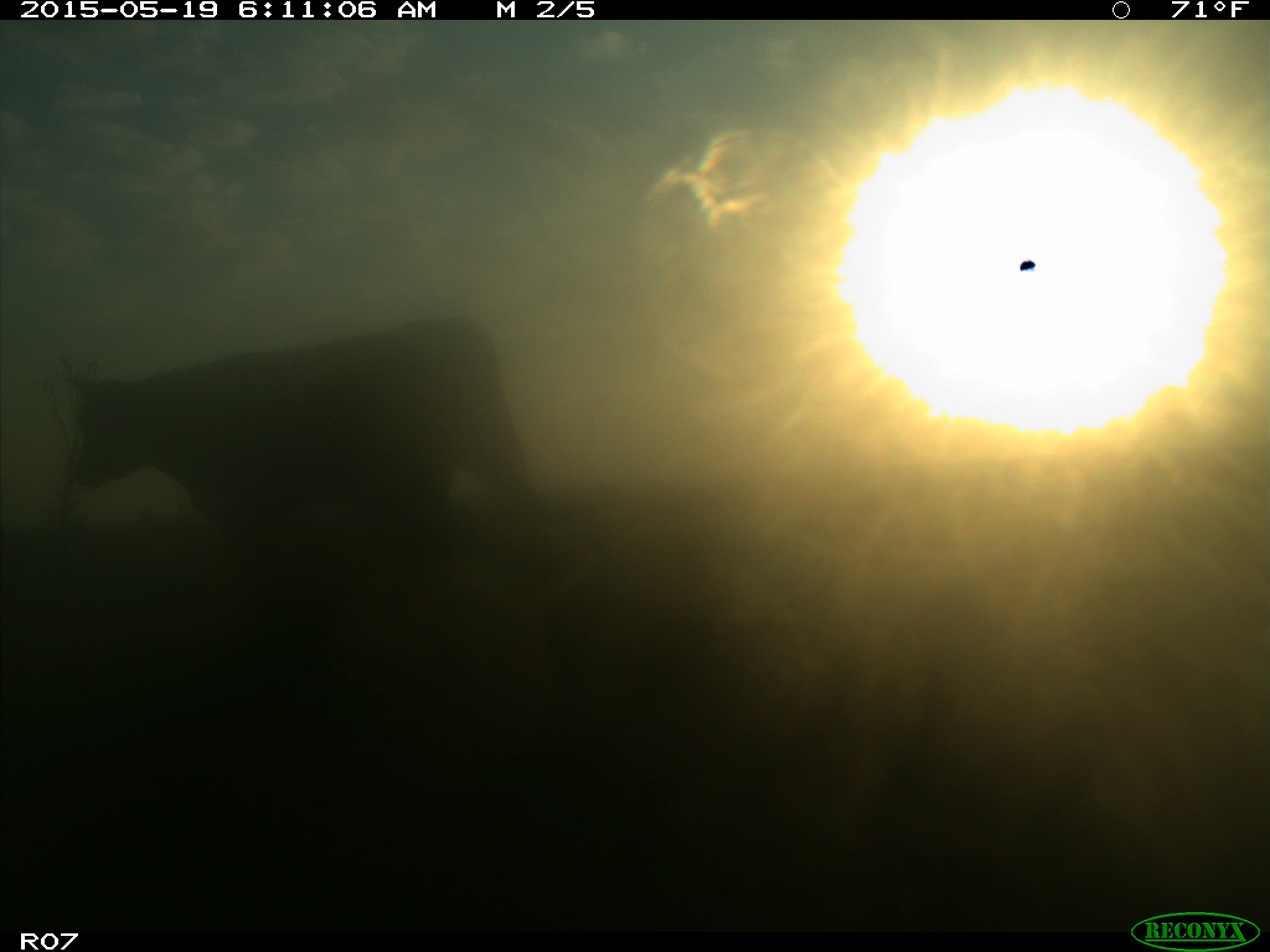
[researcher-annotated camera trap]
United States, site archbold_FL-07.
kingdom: Animalia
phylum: Chordata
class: Mammalia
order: Artiodactyla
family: Bovidae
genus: Bos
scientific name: Bos taurus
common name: domestic cow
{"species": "Bos taurus (domestic cow)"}